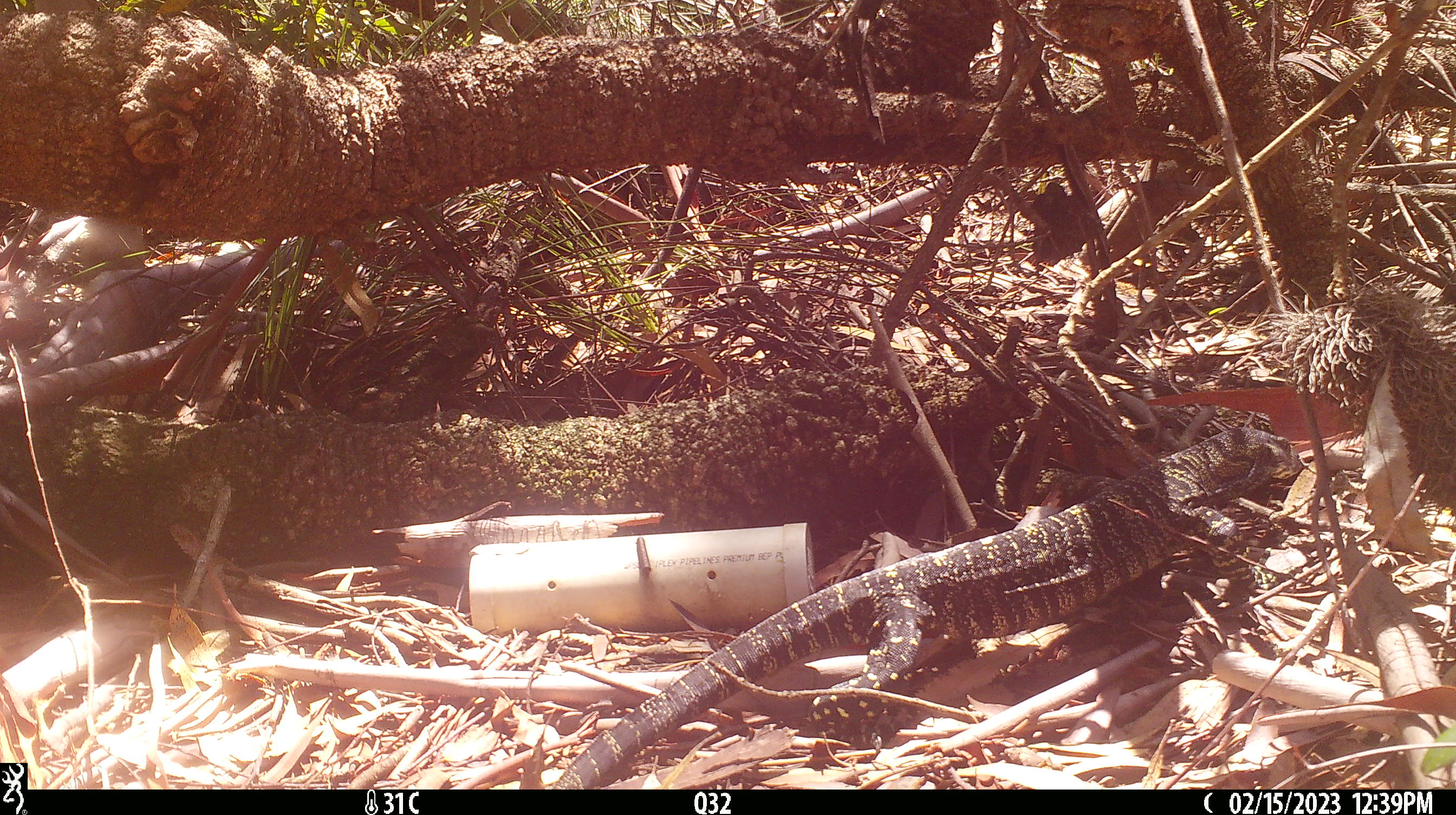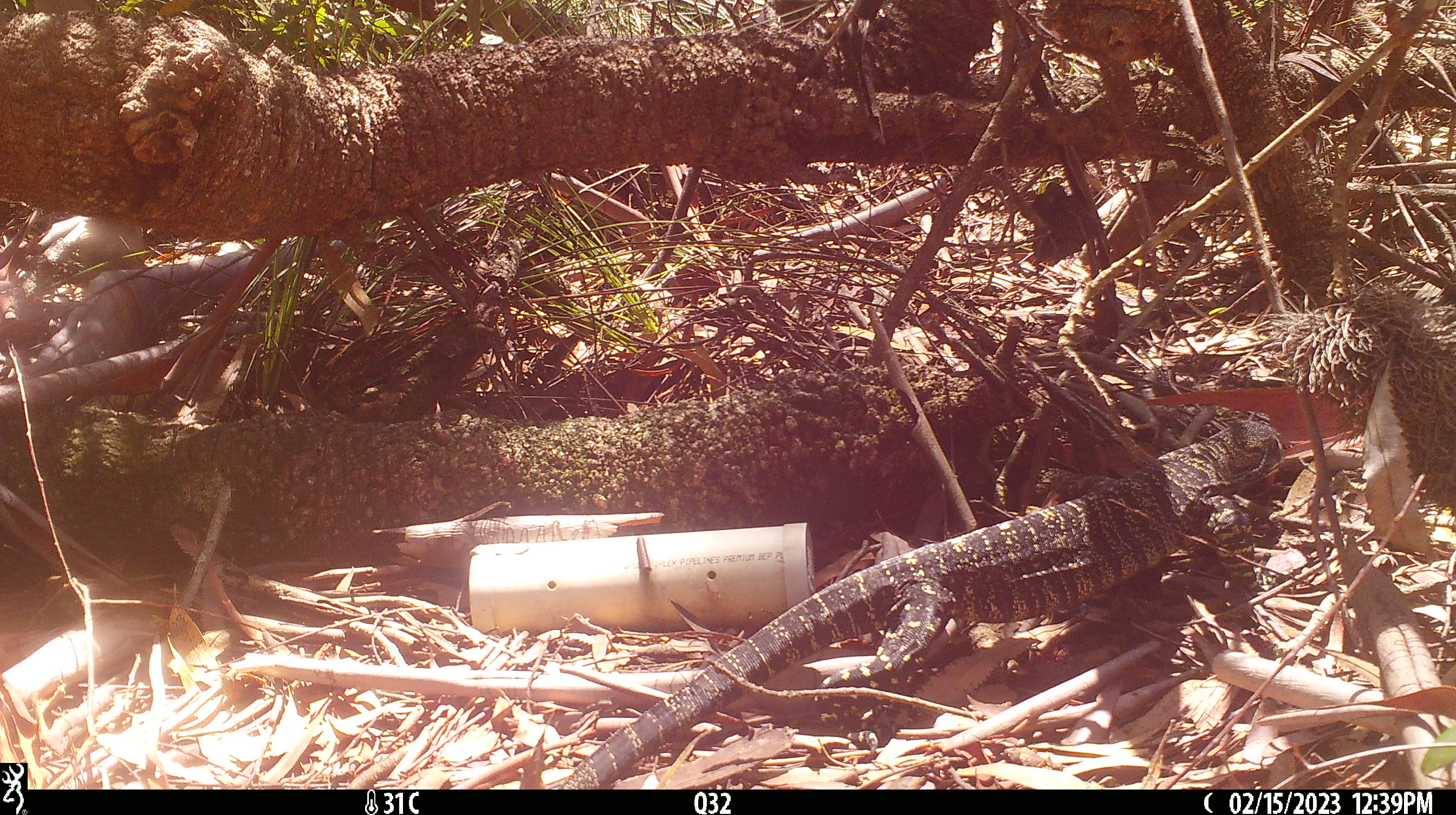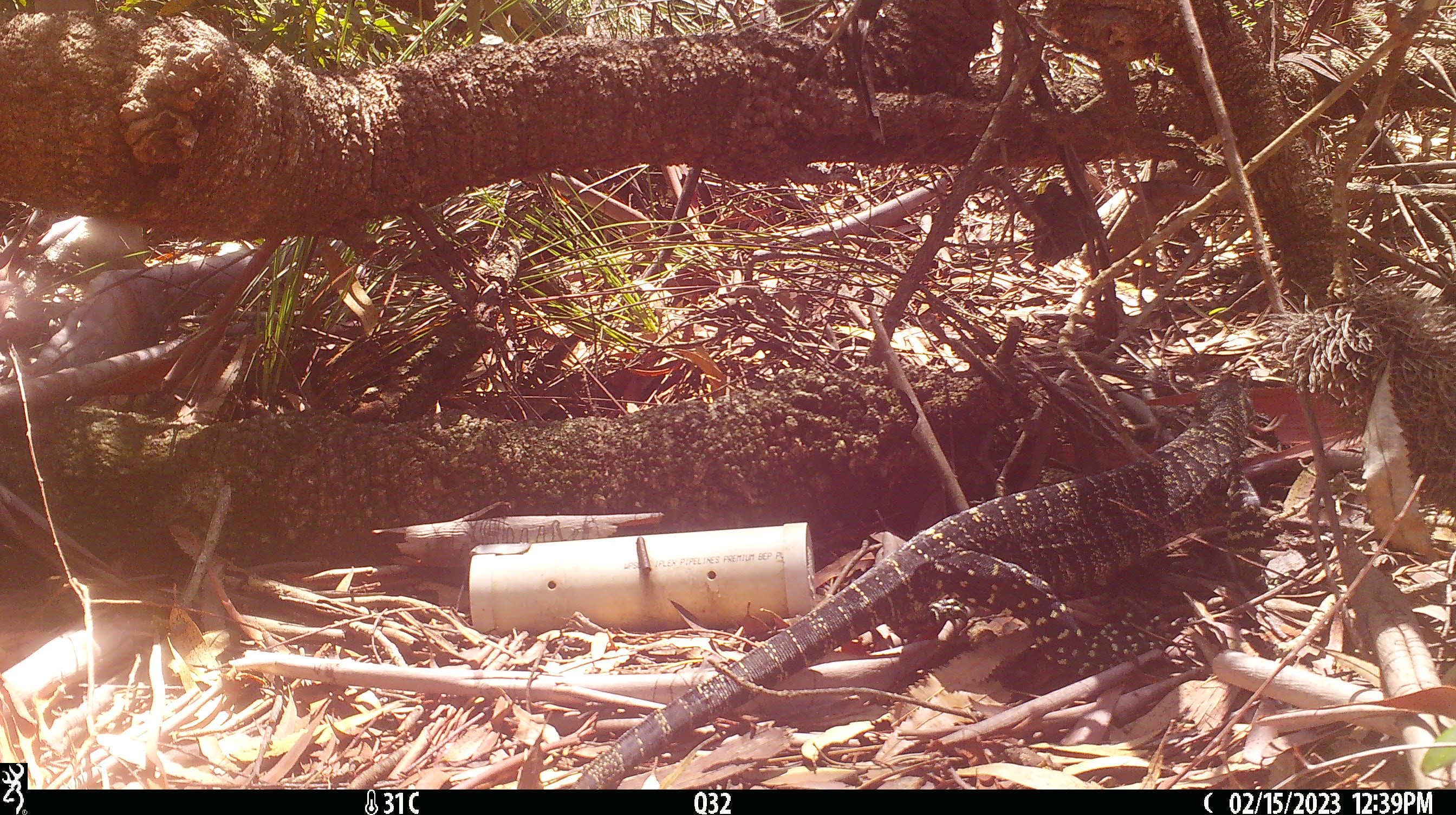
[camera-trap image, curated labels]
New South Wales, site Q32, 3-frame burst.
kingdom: Animalia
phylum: Chordata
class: Reptilia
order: Squamata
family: Varanidae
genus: Varanus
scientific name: Varanus varius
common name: lace monitor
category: goanna